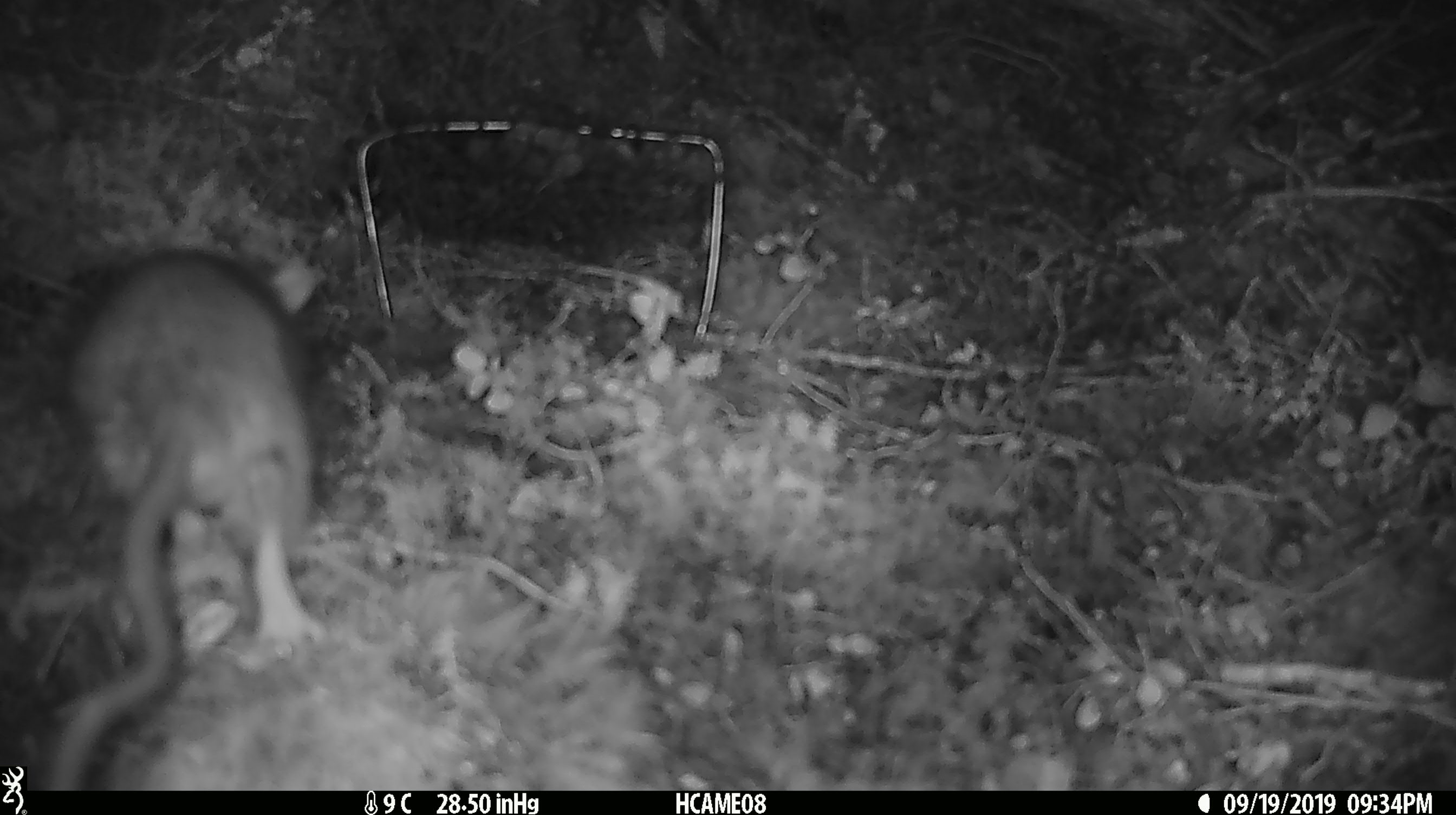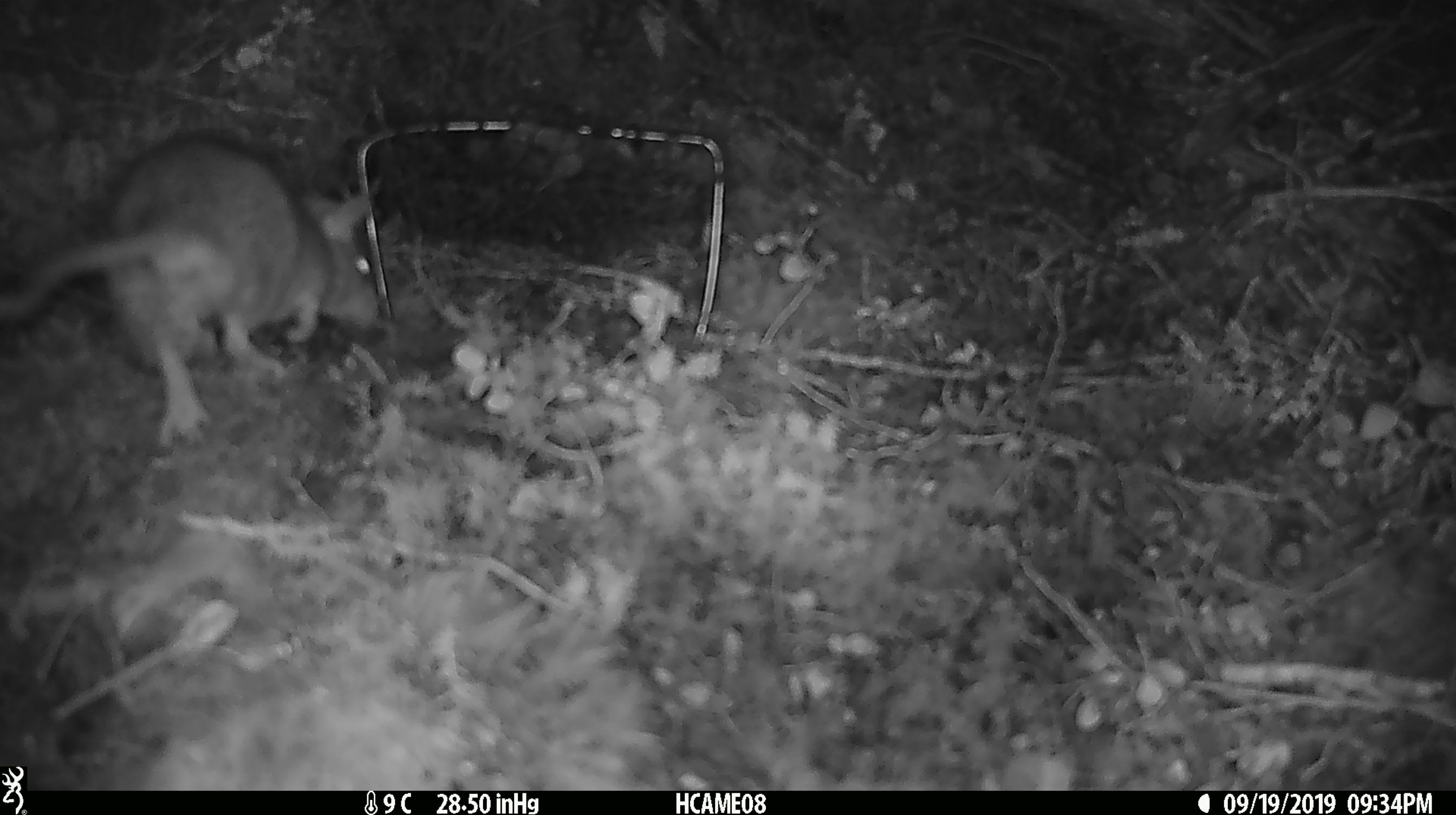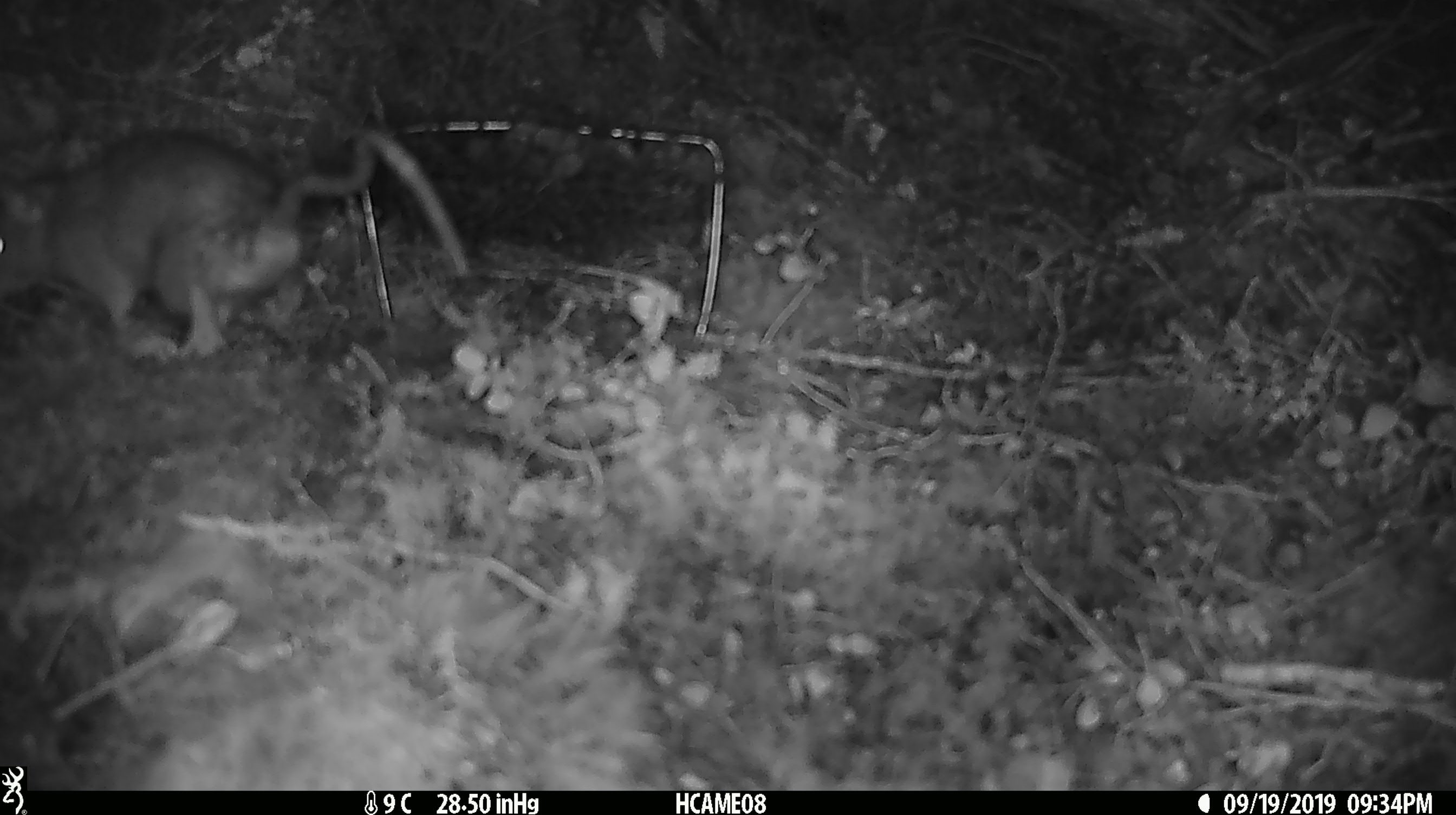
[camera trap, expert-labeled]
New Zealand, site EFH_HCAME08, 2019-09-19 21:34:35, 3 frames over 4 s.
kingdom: Animalia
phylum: Chordata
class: Mammalia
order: Rodentia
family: Muridae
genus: Rattus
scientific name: Rattus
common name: rat